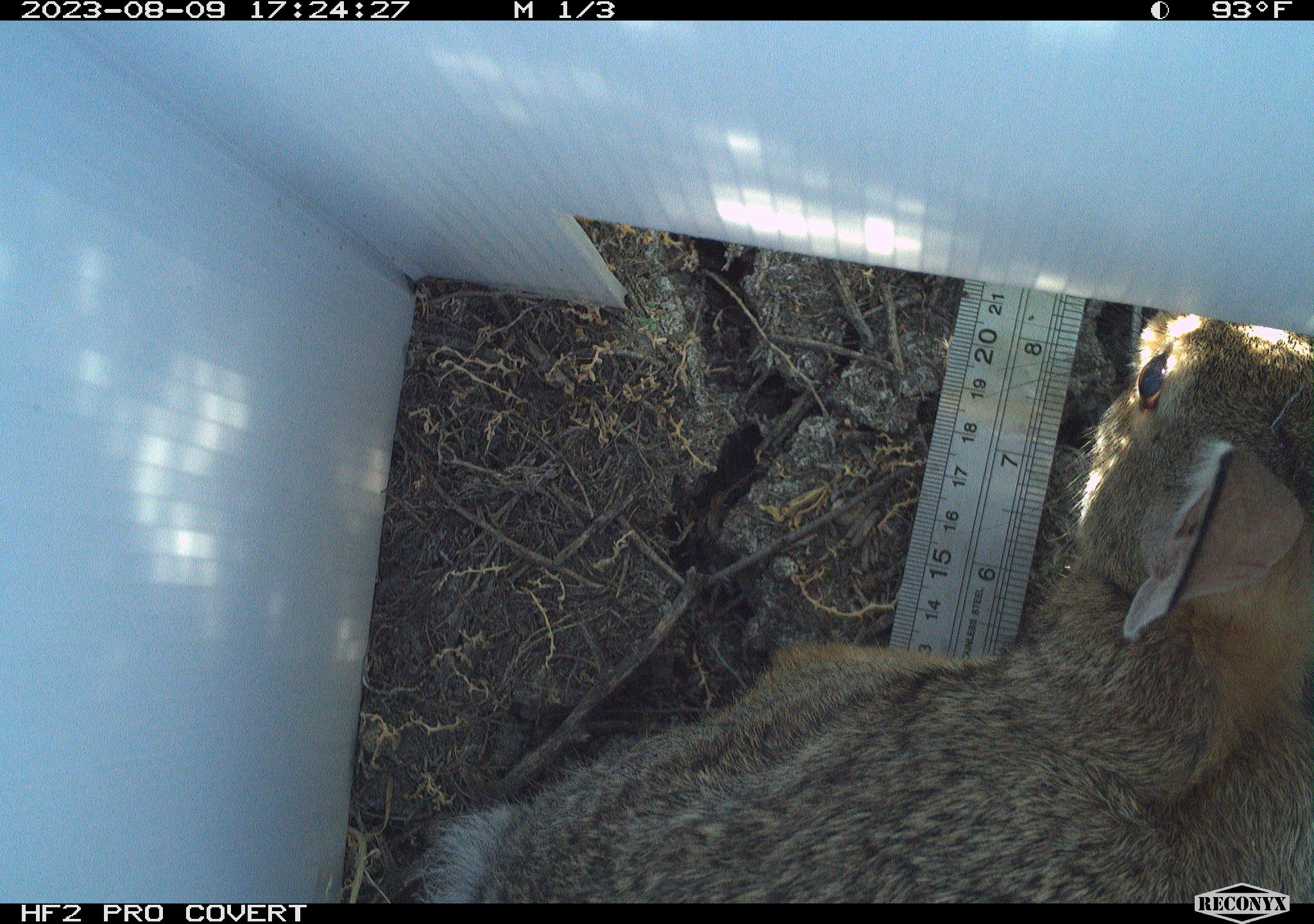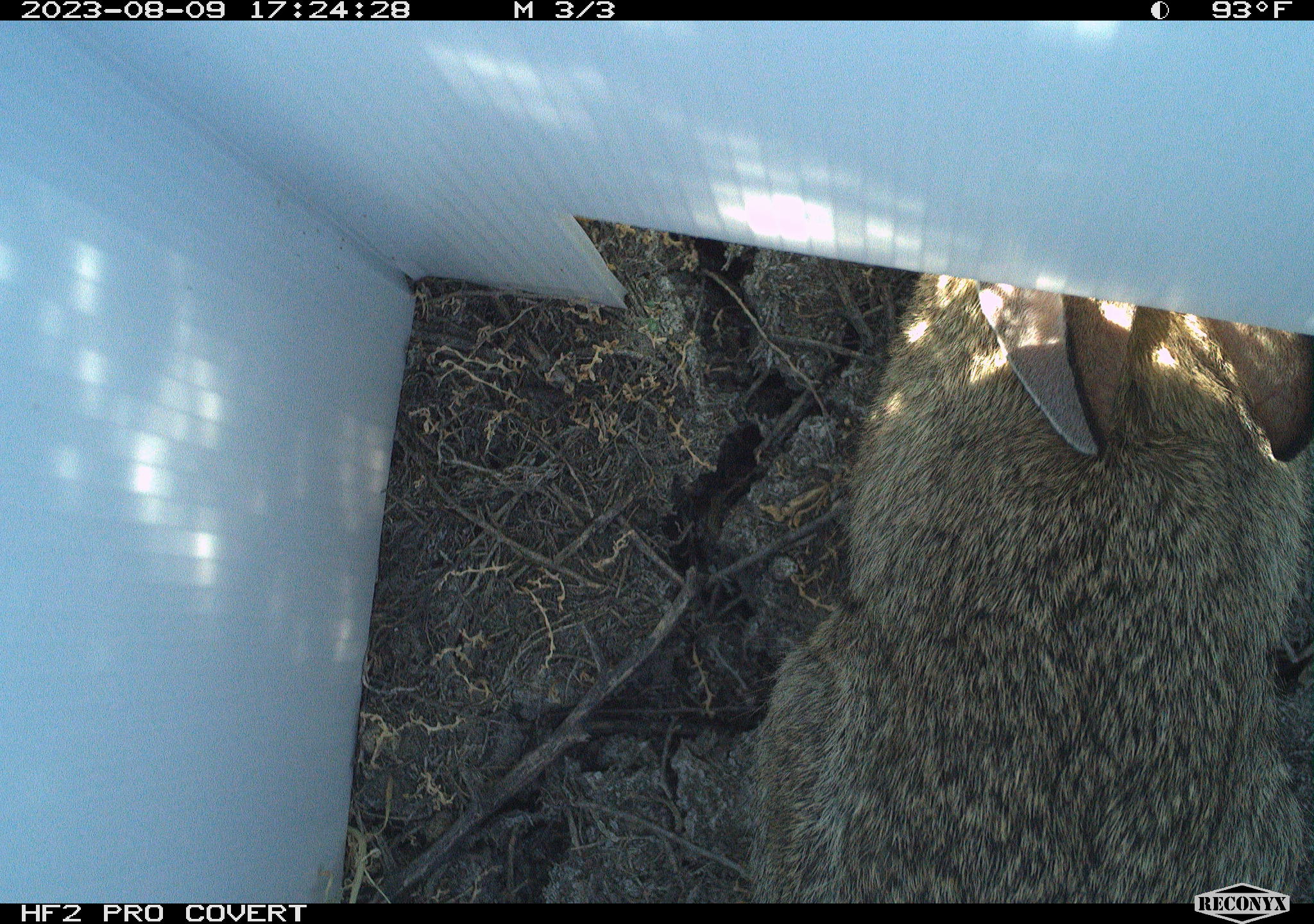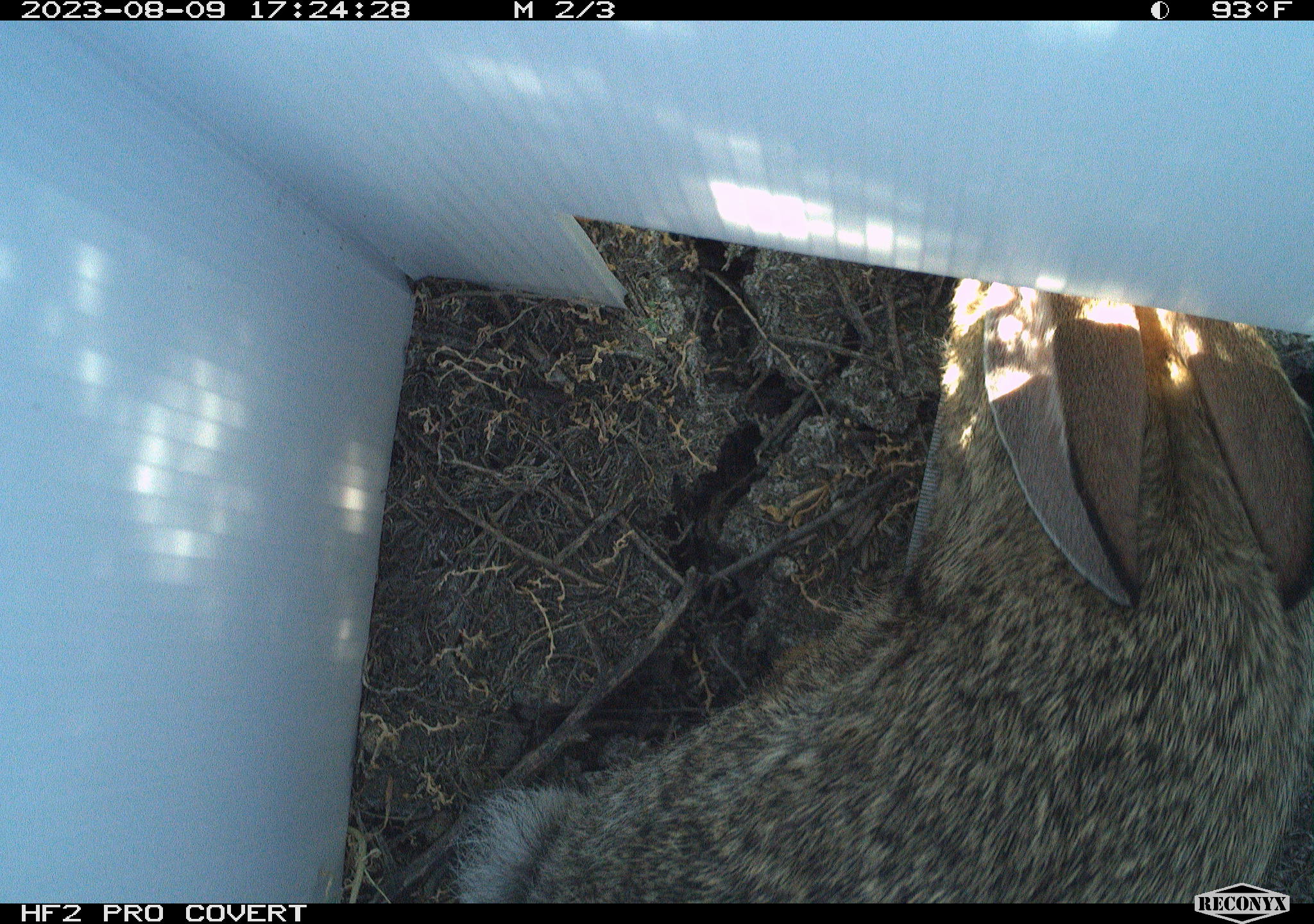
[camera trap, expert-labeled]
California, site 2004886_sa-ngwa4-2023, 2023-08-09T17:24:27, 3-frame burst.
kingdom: Animalia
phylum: Chordata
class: Mammalia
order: Lagomorpha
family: Leporidae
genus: Sylvilagus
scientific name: Sylvilagus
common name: cottontail rabbits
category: sylvilagus species